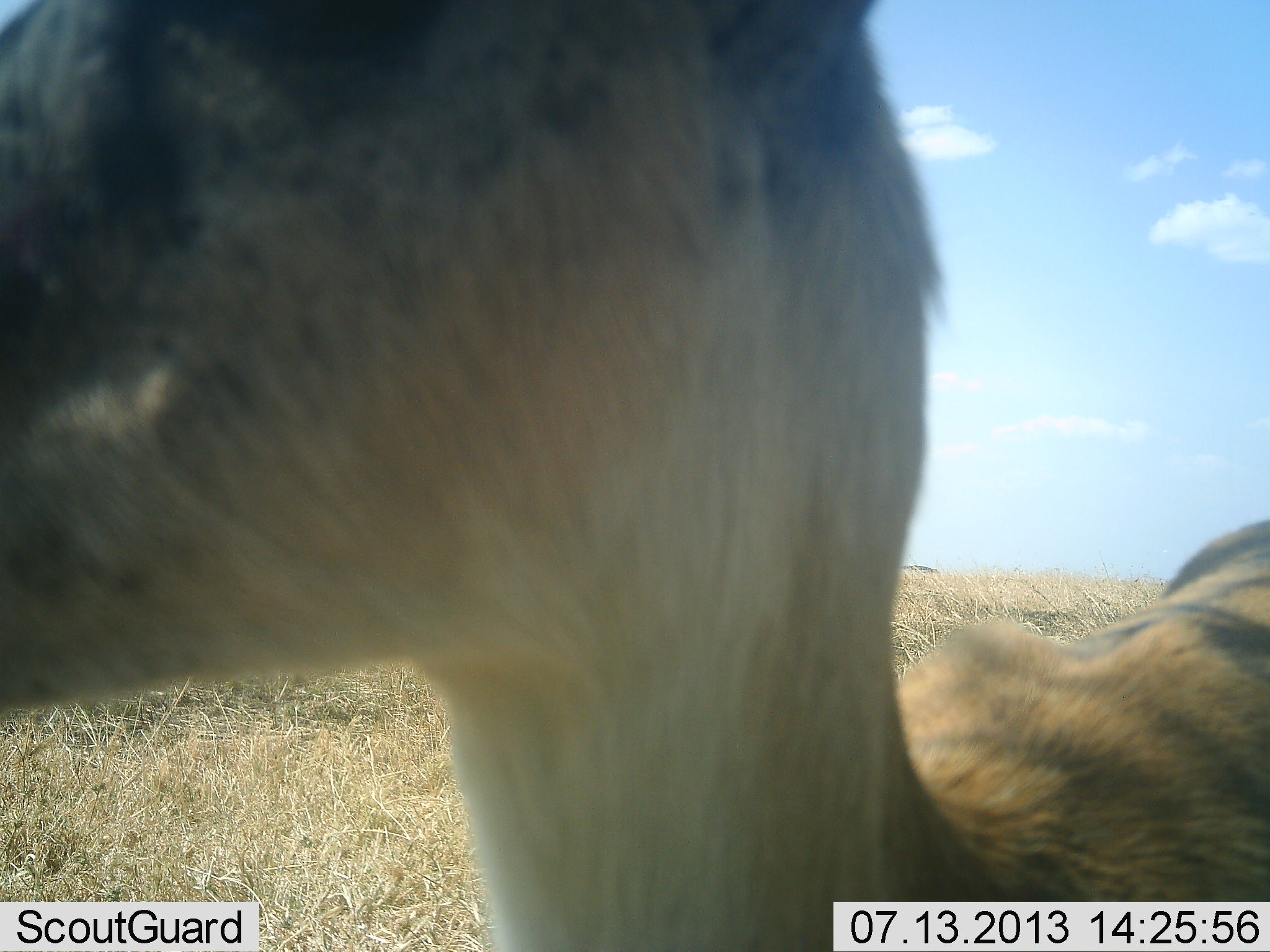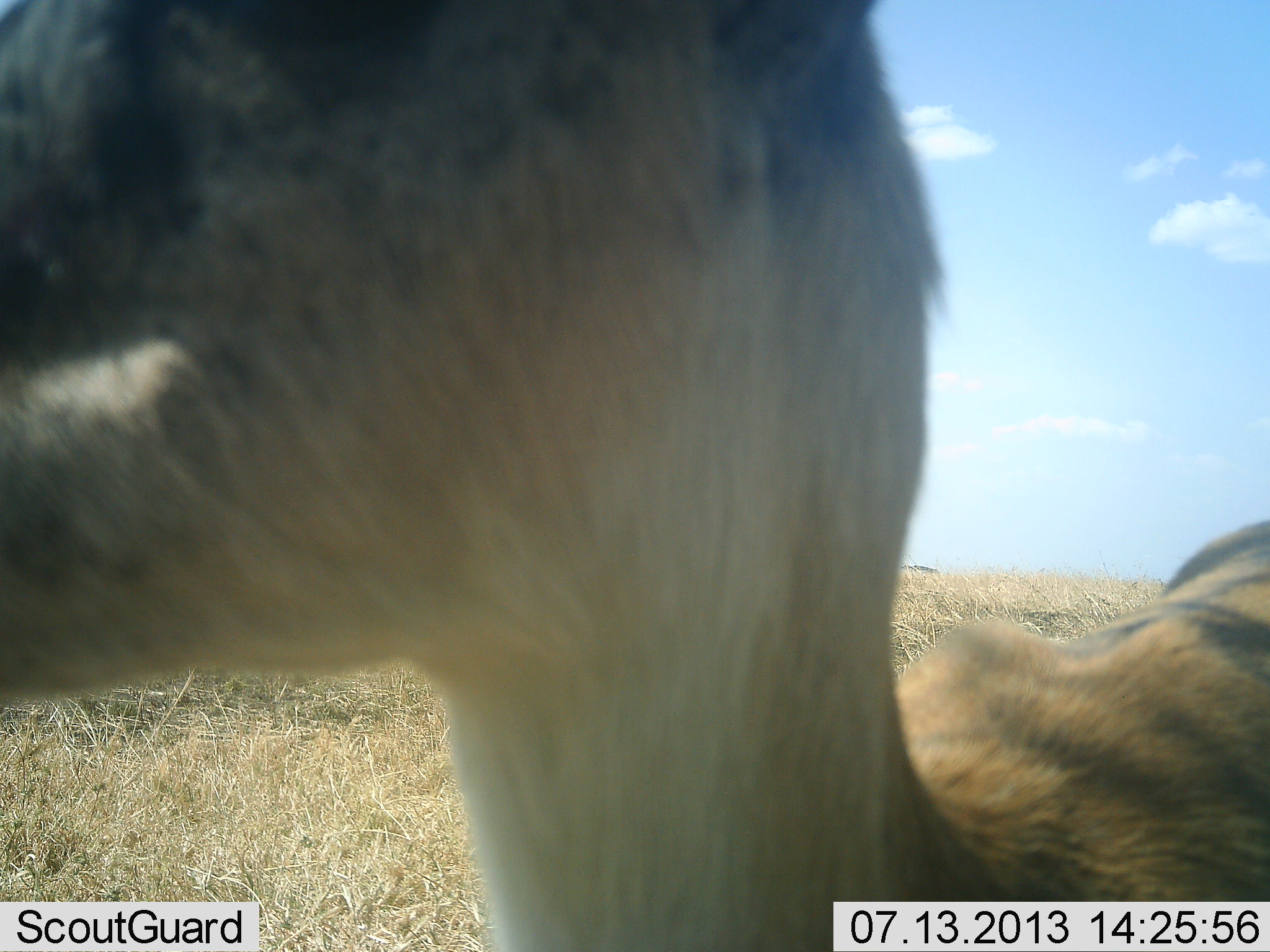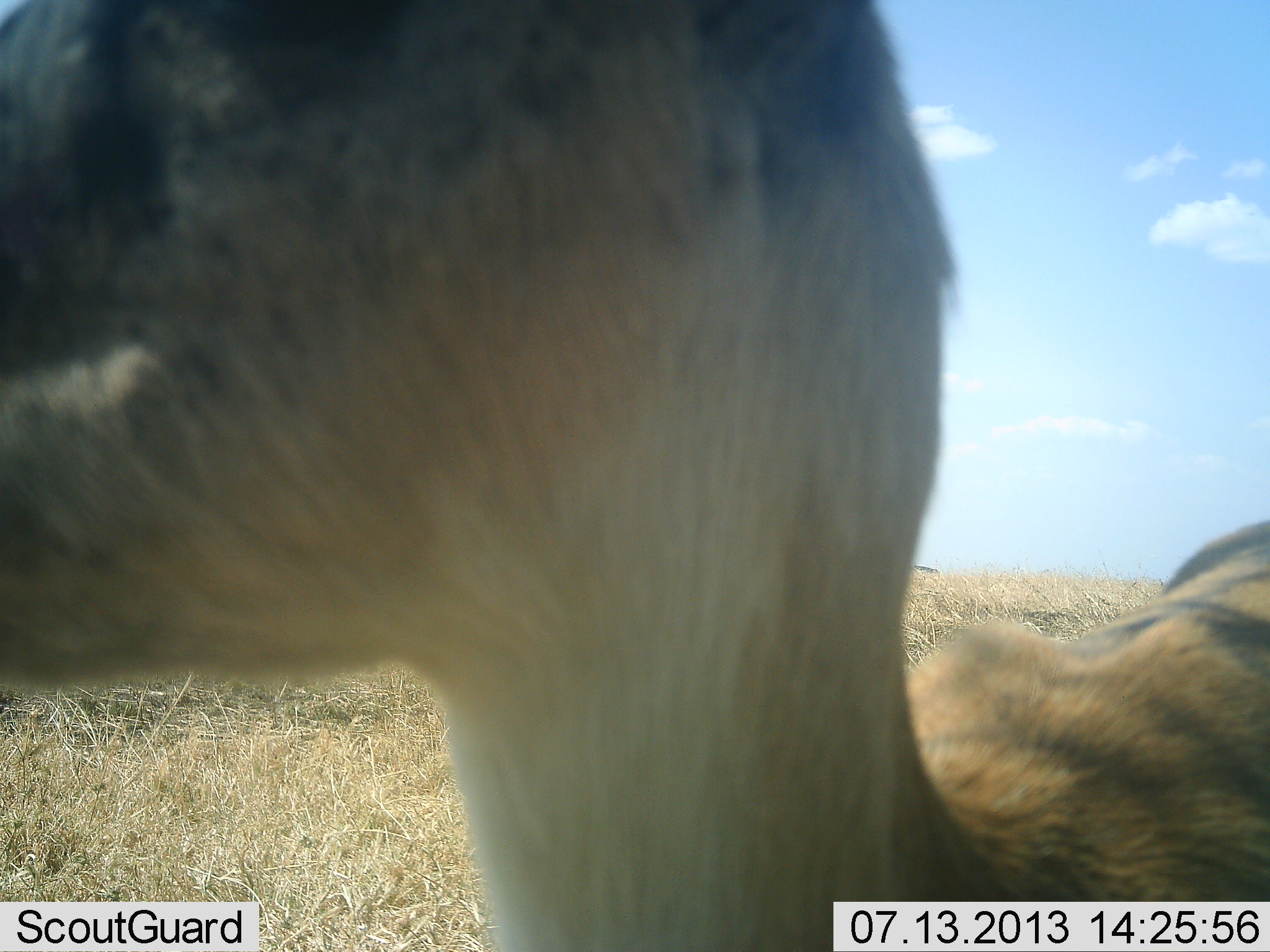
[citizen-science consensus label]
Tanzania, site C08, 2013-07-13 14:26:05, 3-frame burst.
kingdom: Animalia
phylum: Chordata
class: Mammalia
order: Artiodactyla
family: Bovidae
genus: Eudorcas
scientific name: Eudorcas thomsonii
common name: thomson's gazelle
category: gazellethomsons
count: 1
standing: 89%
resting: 11%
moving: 0%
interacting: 0%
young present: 0%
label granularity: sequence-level